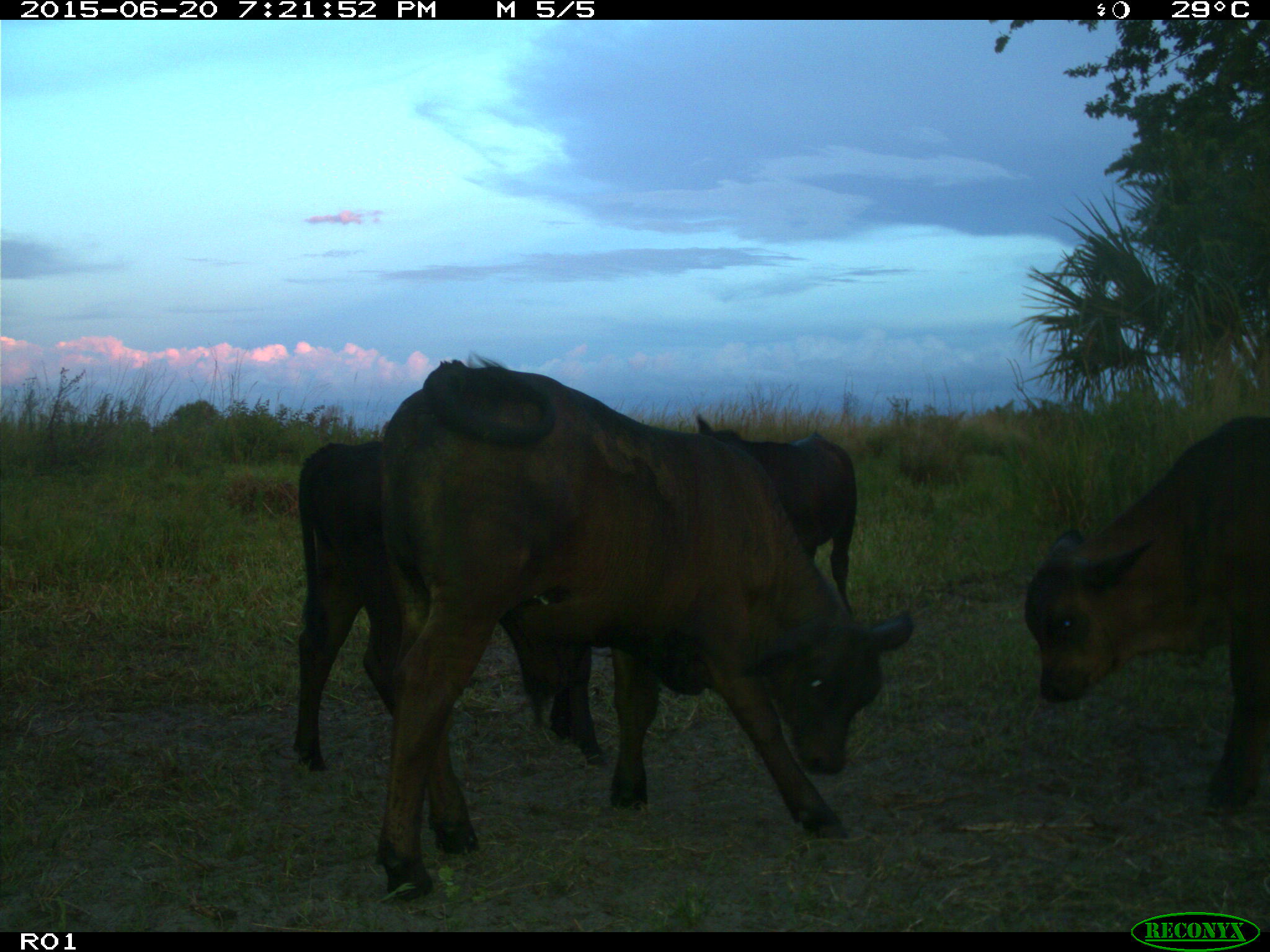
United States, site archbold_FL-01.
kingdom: Animalia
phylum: Chordata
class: Mammalia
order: Artiodactyla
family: Bovidae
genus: Bos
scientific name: Bos taurus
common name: domestic cow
Bos taurus (domestic cow).